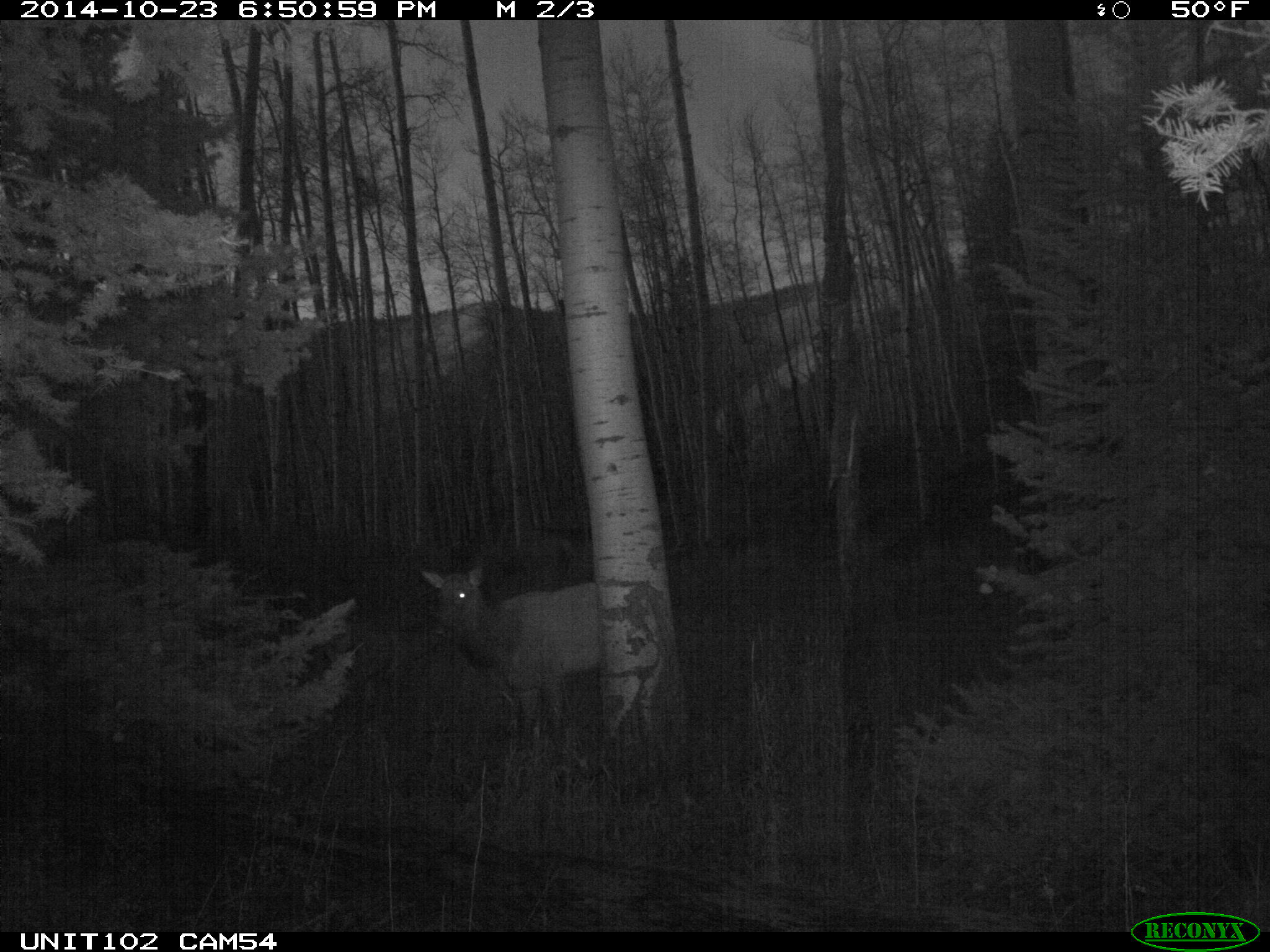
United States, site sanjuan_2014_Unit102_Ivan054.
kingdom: Animalia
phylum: Chordata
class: Mammalia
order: Artiodactyla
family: Cervidae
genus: Cervus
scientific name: Cervus elaphus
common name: red deer